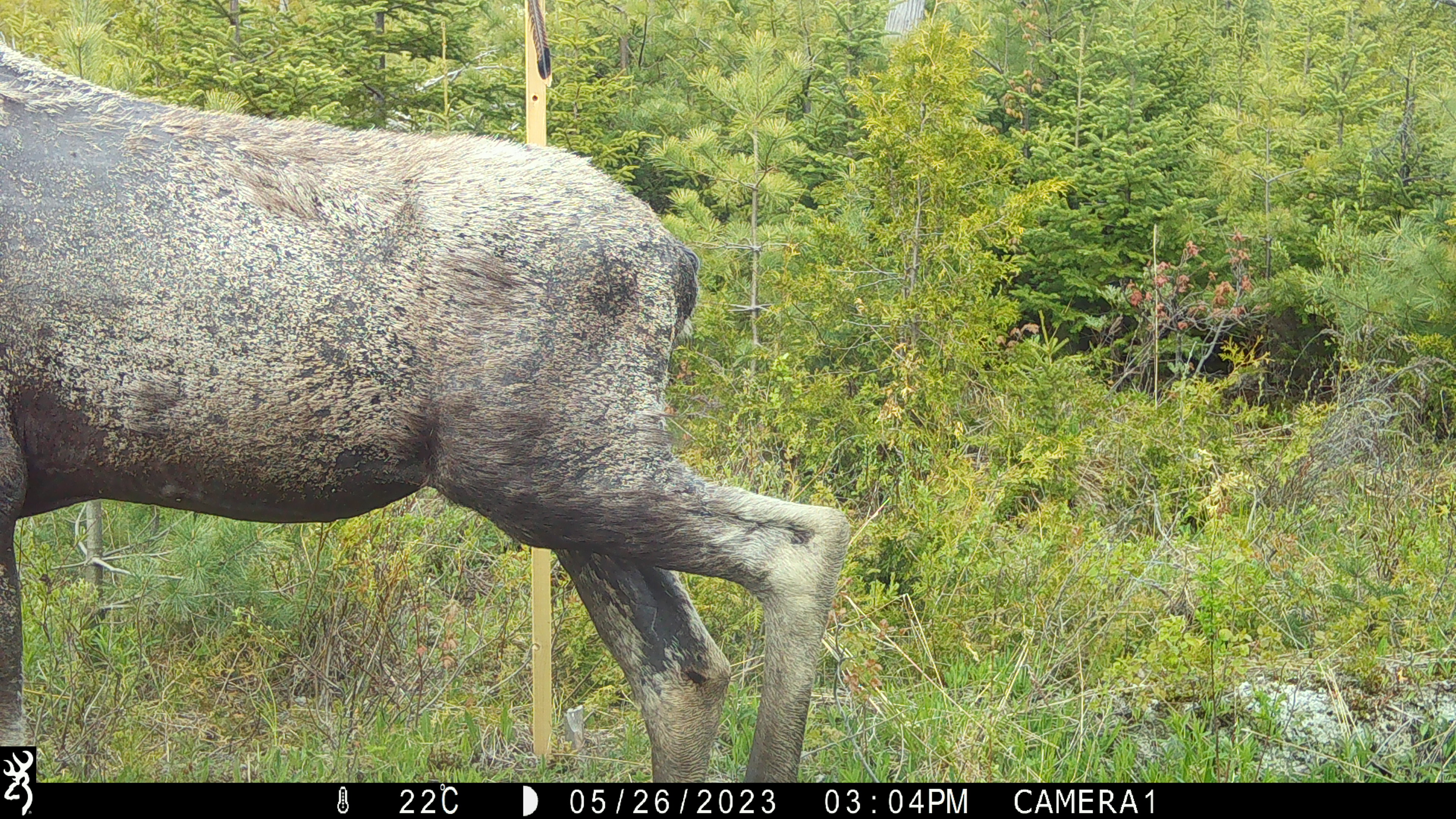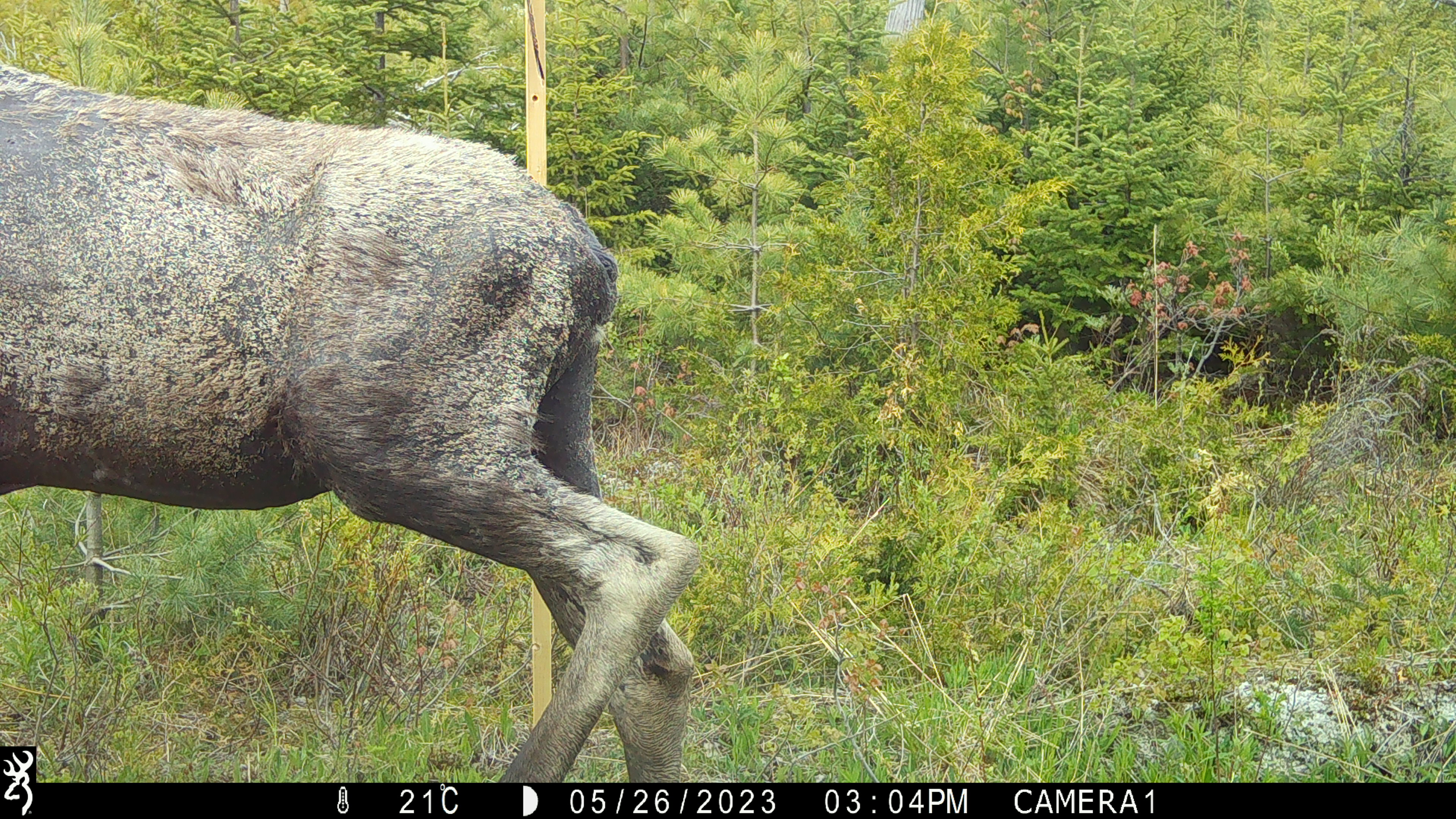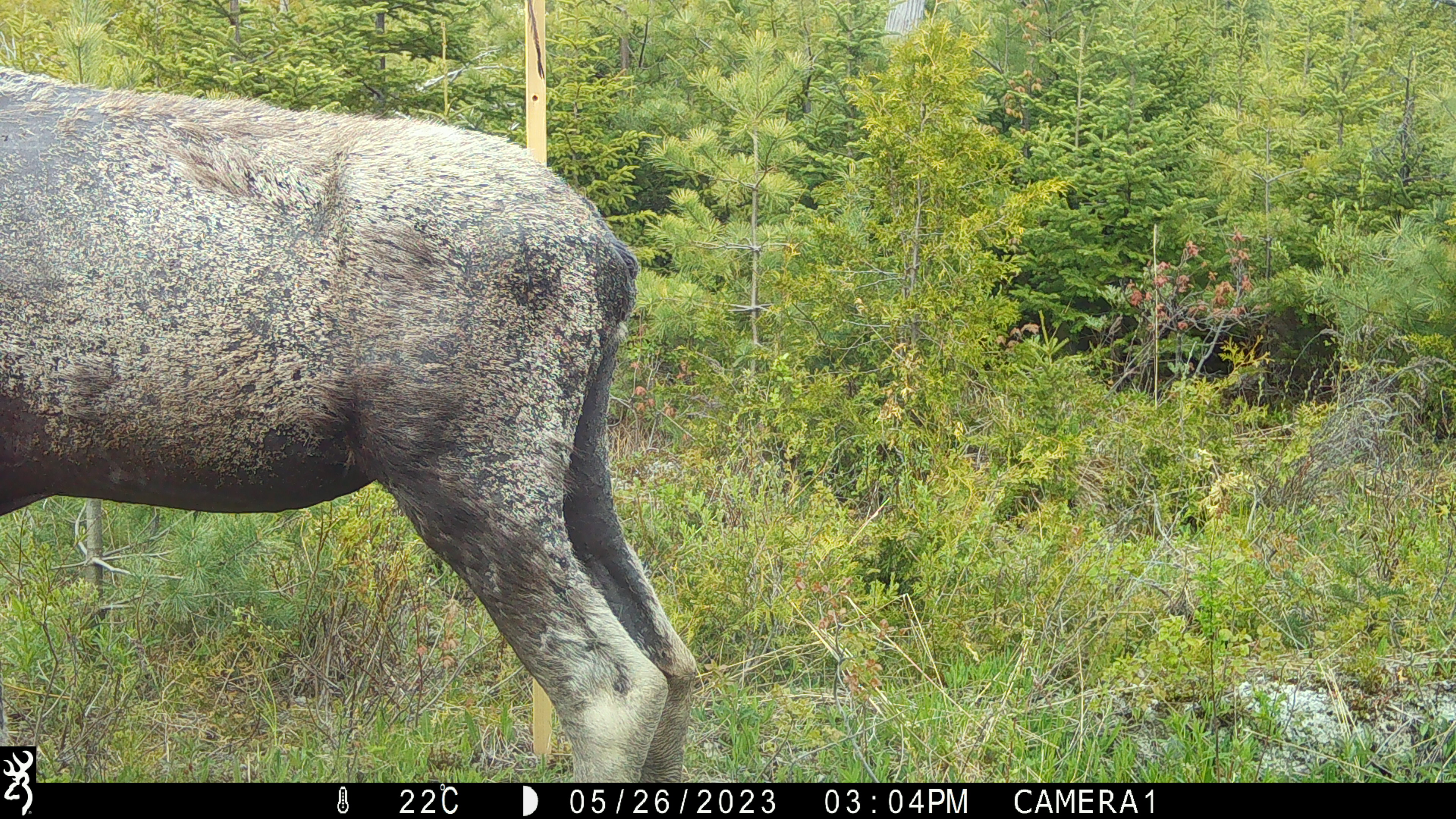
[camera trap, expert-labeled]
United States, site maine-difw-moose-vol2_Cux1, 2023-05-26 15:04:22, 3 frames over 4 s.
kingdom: Animalia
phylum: Chordata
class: Mammalia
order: Artiodactyla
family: Cervidae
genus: Alces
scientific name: Alces alces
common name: moose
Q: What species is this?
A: Moose (Alces alces).